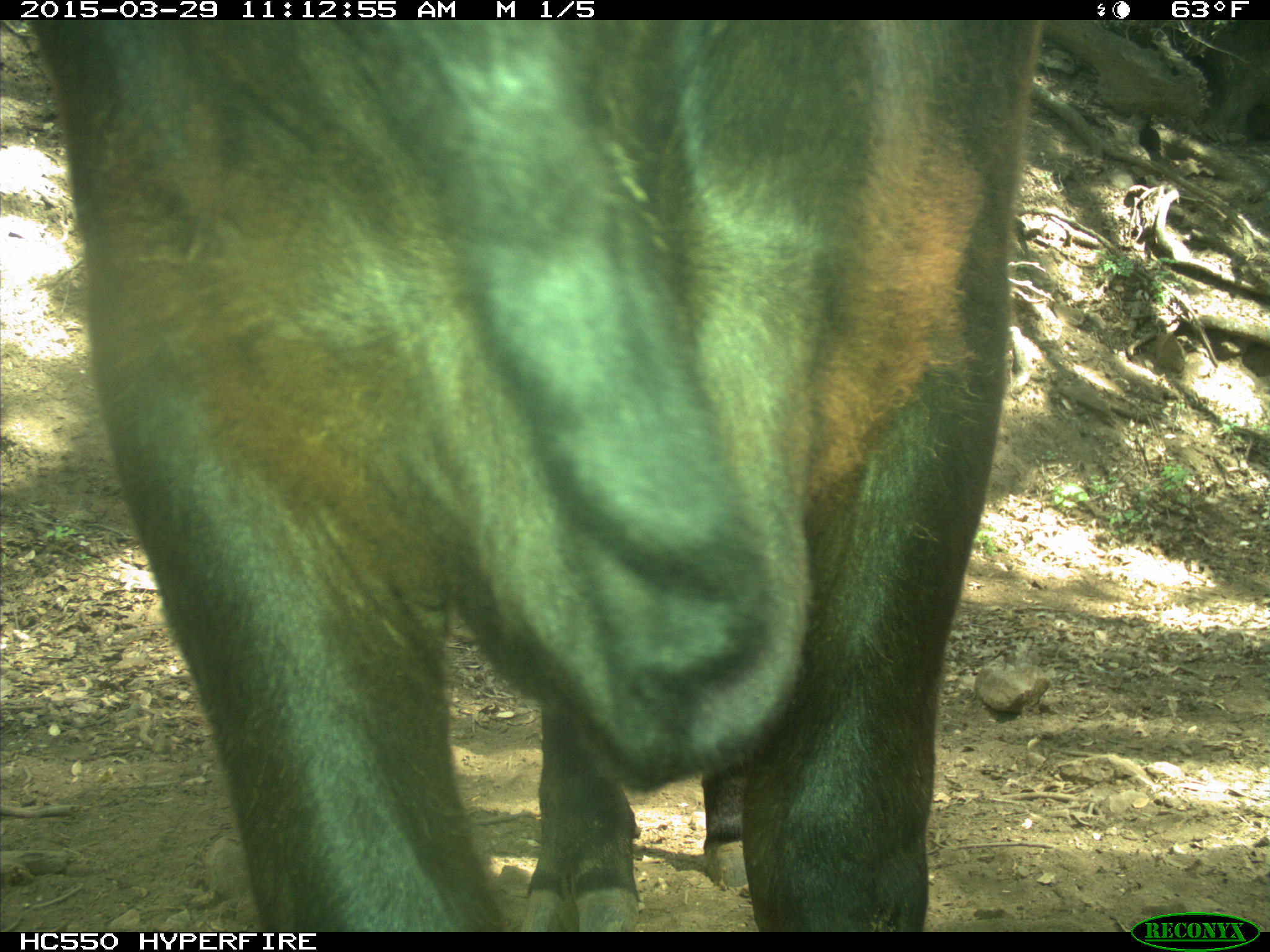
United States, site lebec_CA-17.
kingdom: Animalia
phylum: Chordata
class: Mammalia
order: Artiodactyla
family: Bovidae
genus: Bos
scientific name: Bos taurus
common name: domestic cow